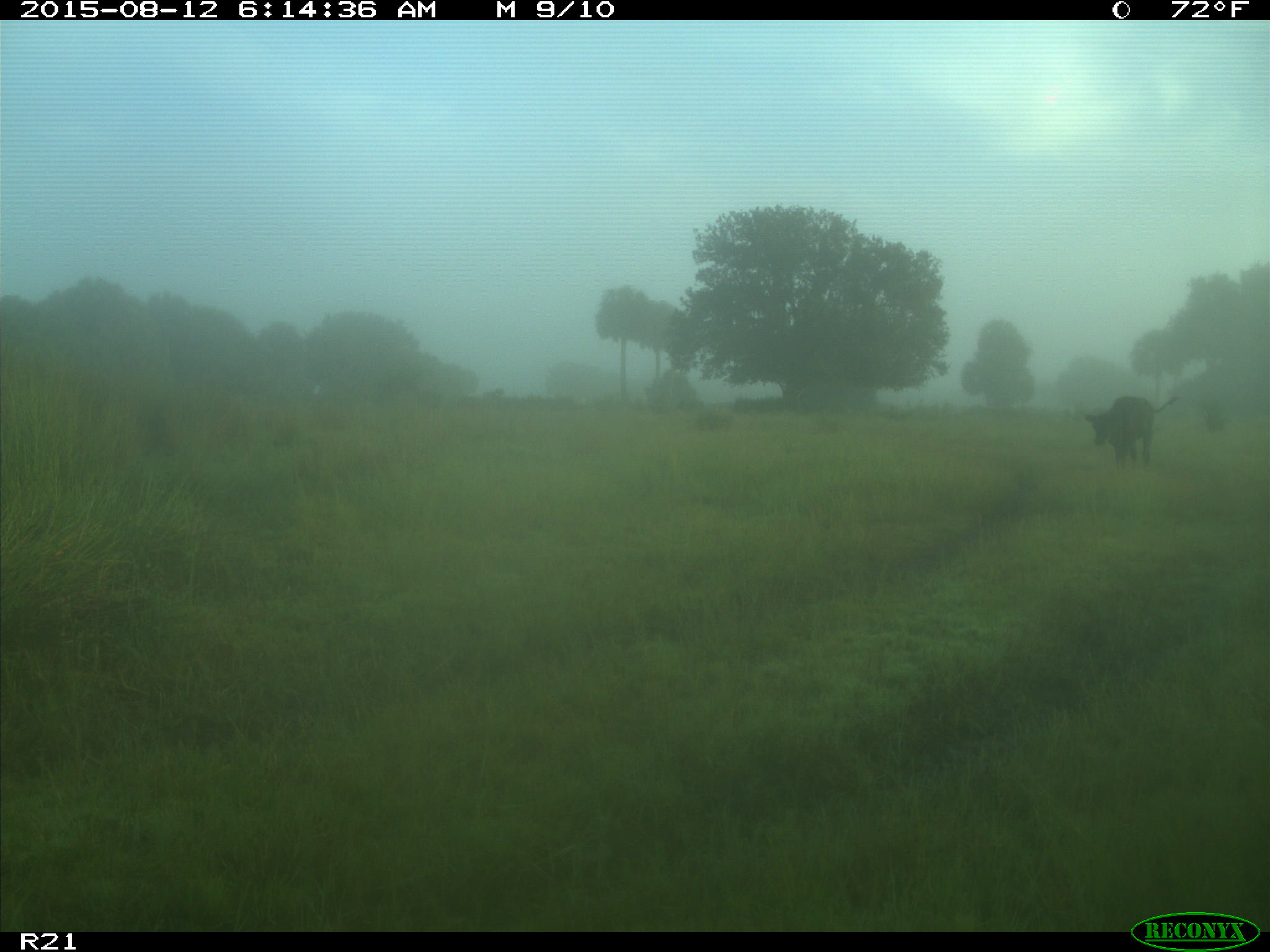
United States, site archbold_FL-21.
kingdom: Animalia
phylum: Chordata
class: Mammalia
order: Artiodactyla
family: Bovidae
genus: Bos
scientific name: Bos taurus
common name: domestic cow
Bos taurus (domestic cow).